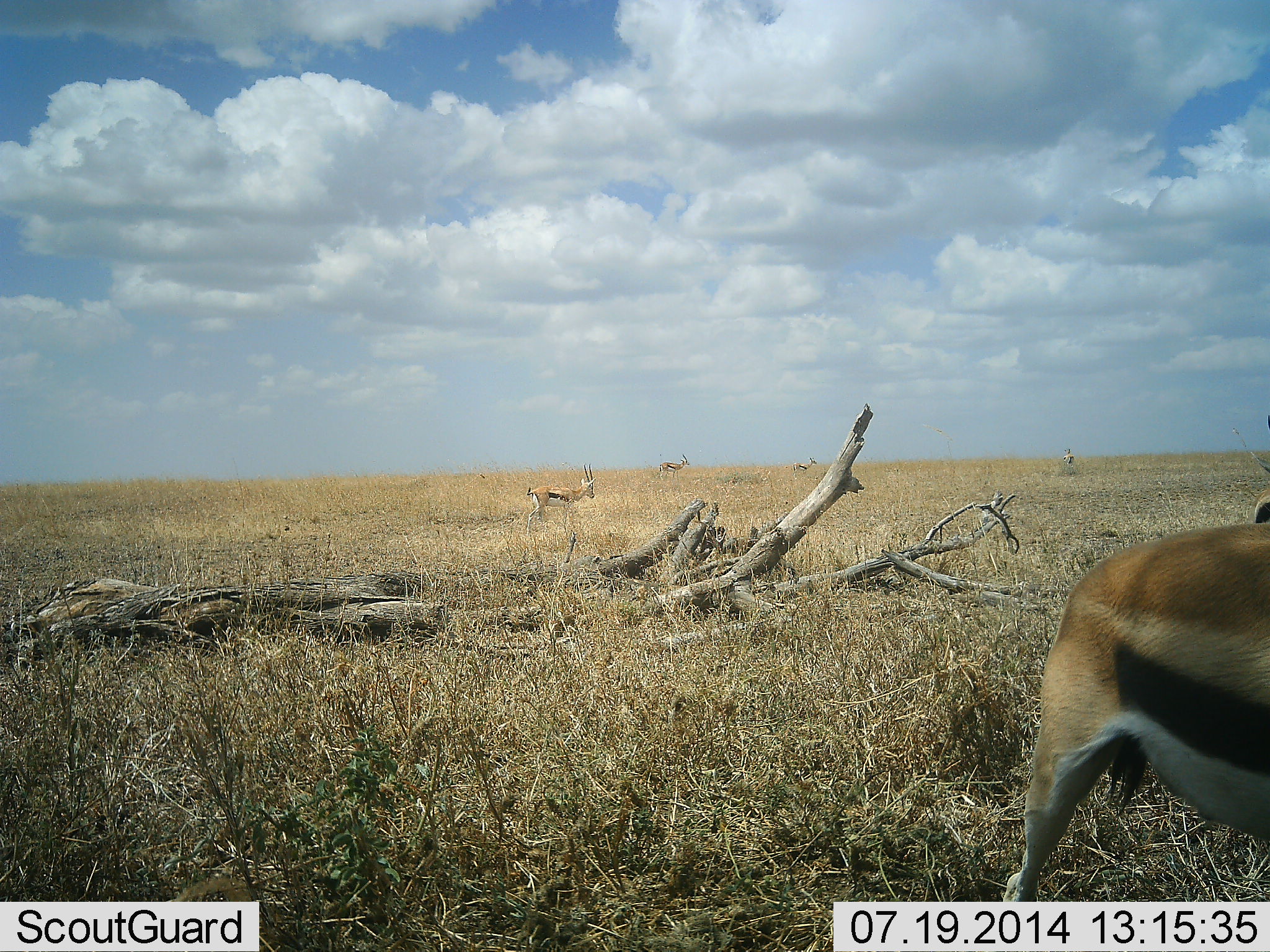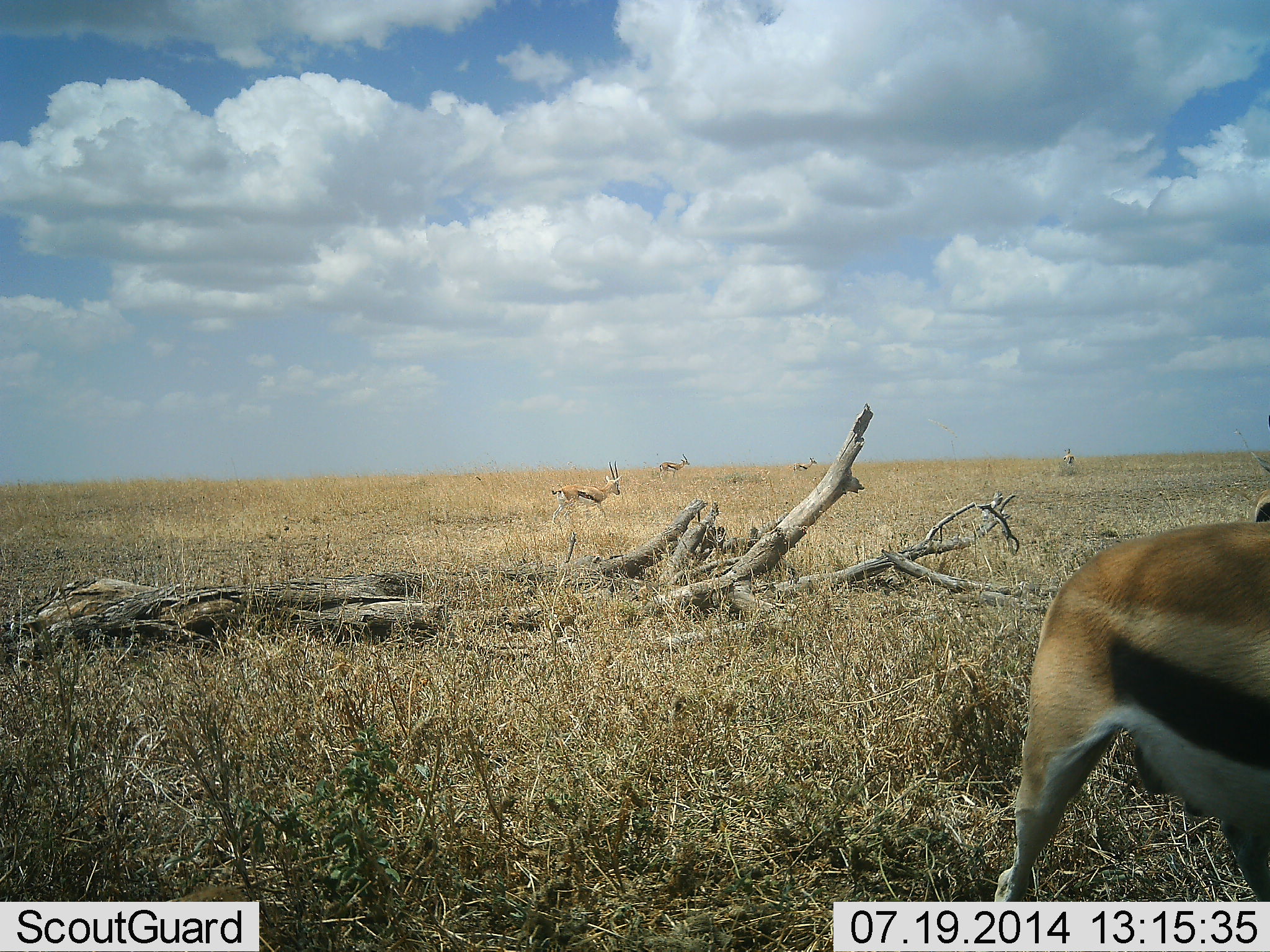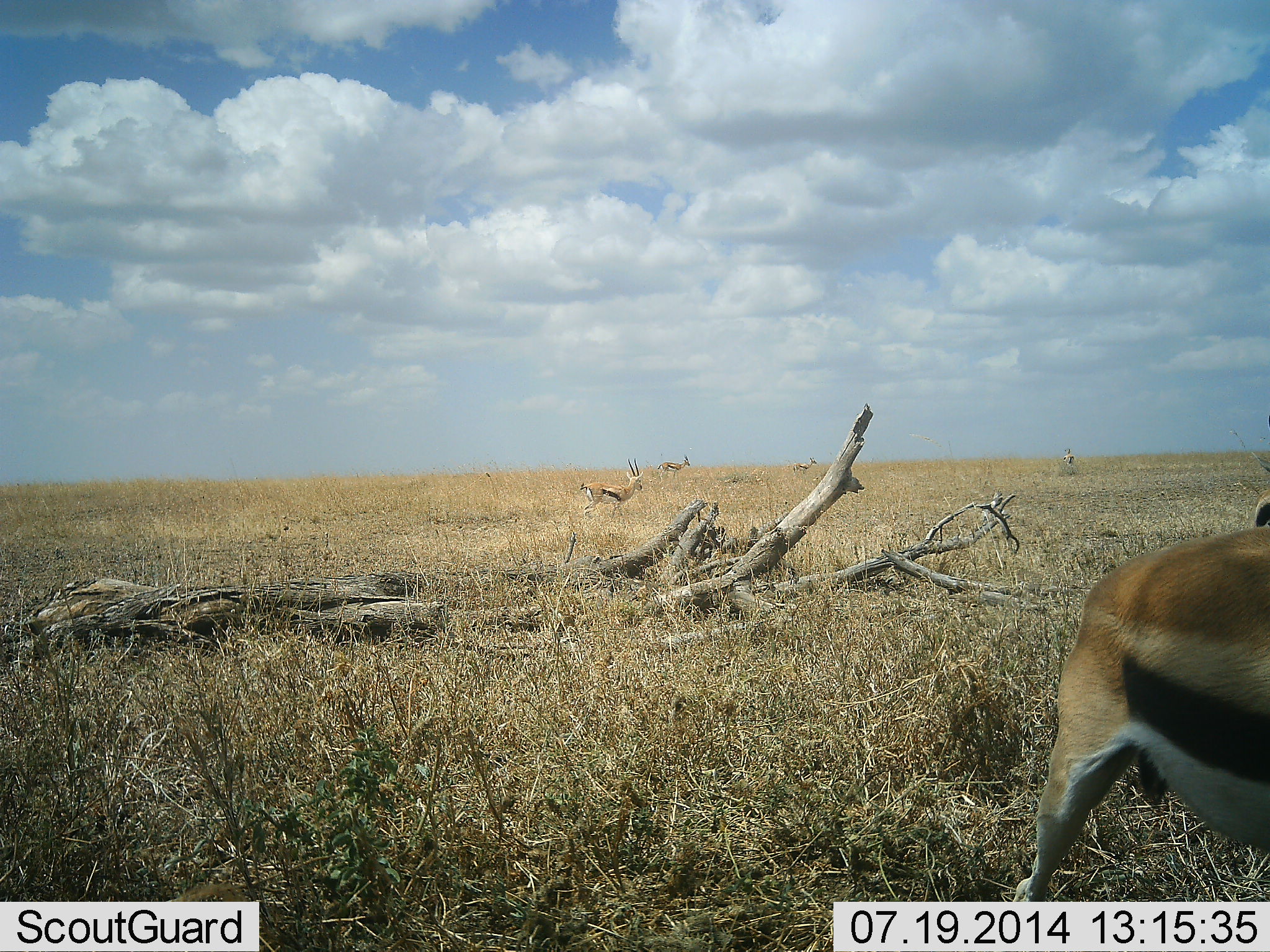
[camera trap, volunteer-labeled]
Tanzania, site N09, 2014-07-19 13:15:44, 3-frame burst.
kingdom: Animalia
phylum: Chordata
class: Mammalia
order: Artiodactyla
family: Bovidae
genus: Eudorcas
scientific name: Eudorcas thomsonii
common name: thomson's gazelle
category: gazellethomsons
Gazellethomsons (thomson's gazelle) (Eudorcas thomsonii), count 6. Behavior (volunteer vote fractions): standing 90%, resting 0%, moving 80%, interacting 0%. Young present (vote fraction): 0%. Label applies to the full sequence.